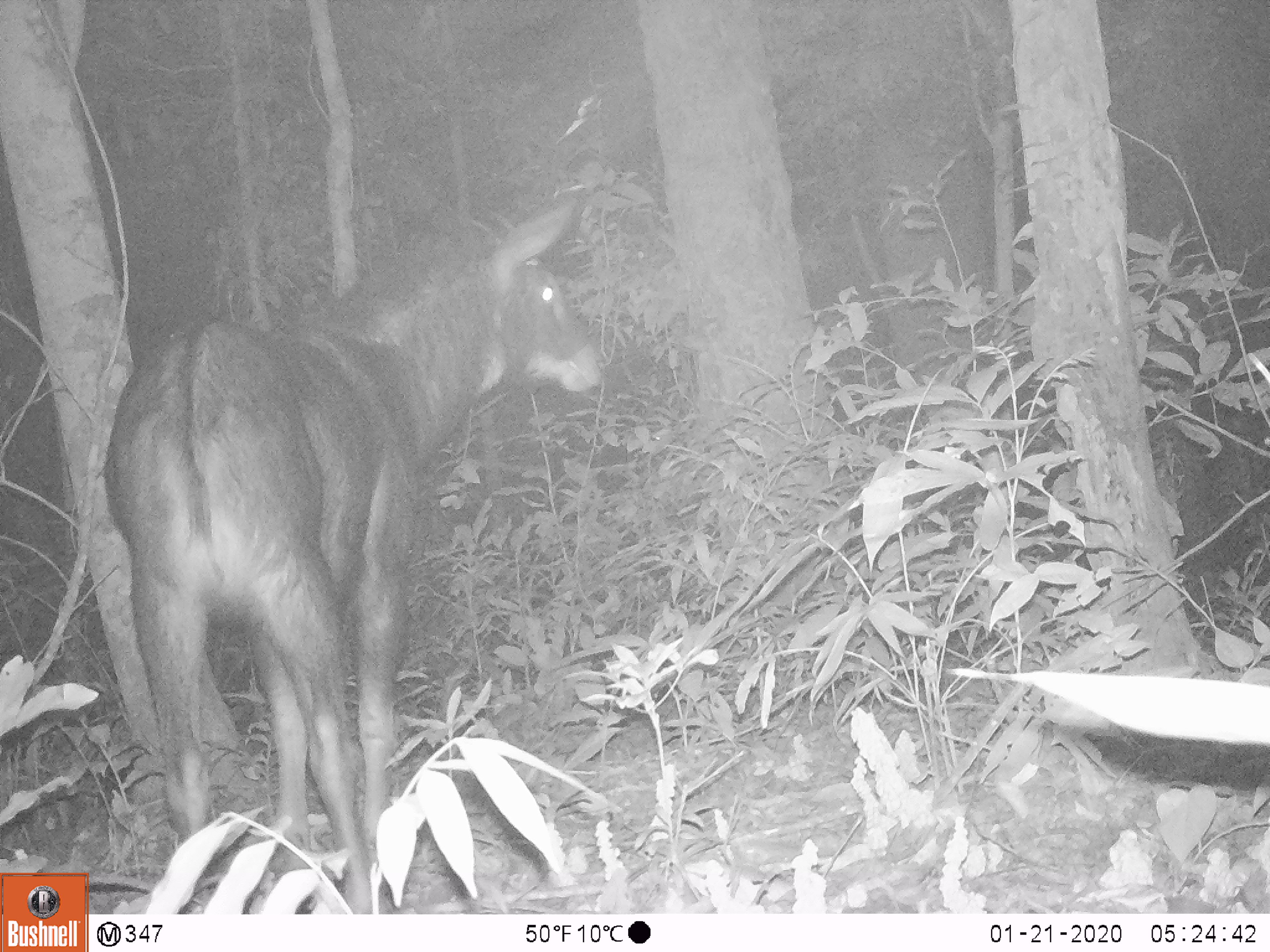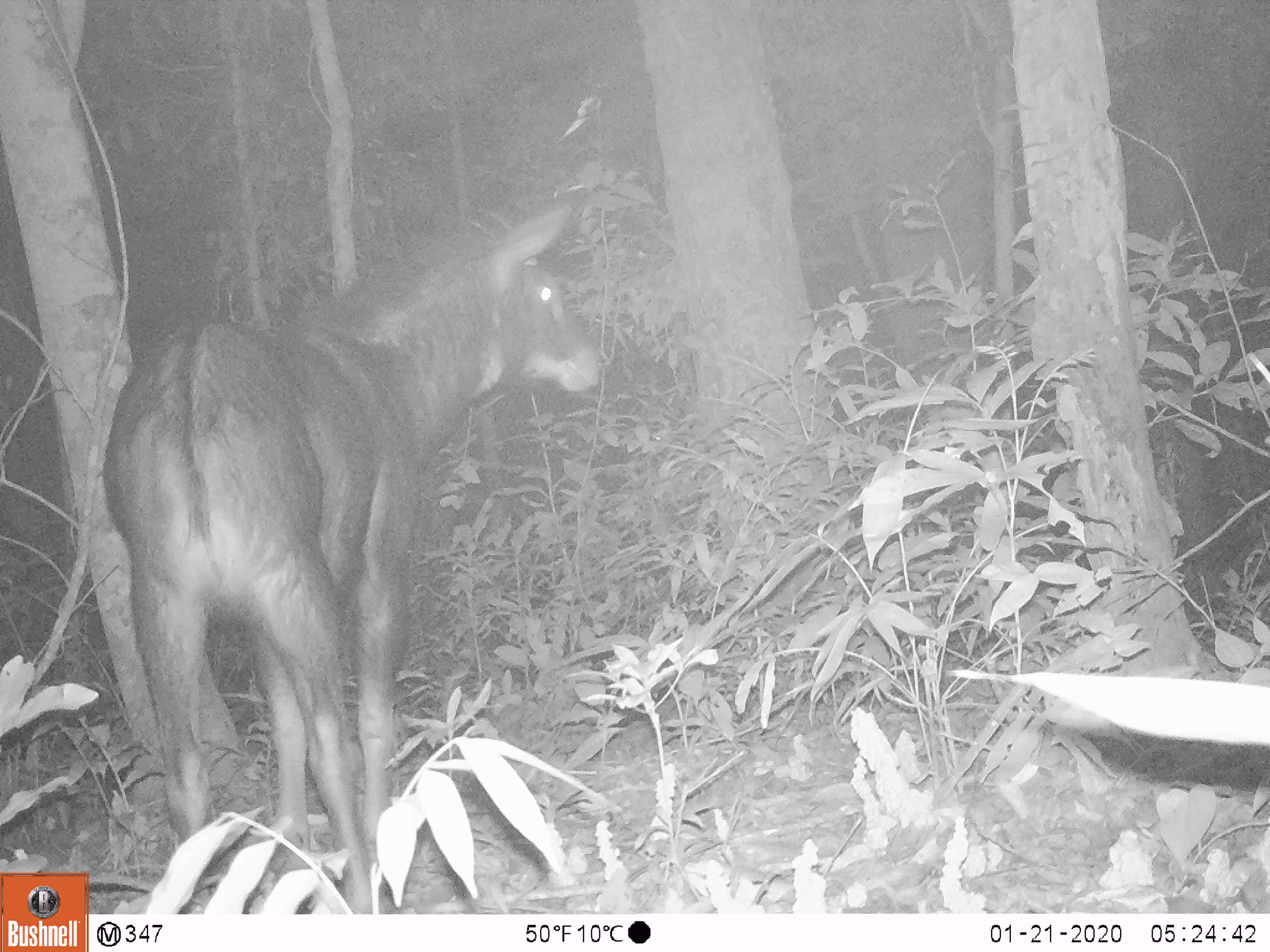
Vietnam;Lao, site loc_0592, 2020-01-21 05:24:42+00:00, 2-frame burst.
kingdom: Animalia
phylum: Chordata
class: Mammalia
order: Artiodactyla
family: Bovidae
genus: Capricornis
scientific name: Capricornis sumatraensis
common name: chinese serow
Chinese serow (Capricornis sumatraensis). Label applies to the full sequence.